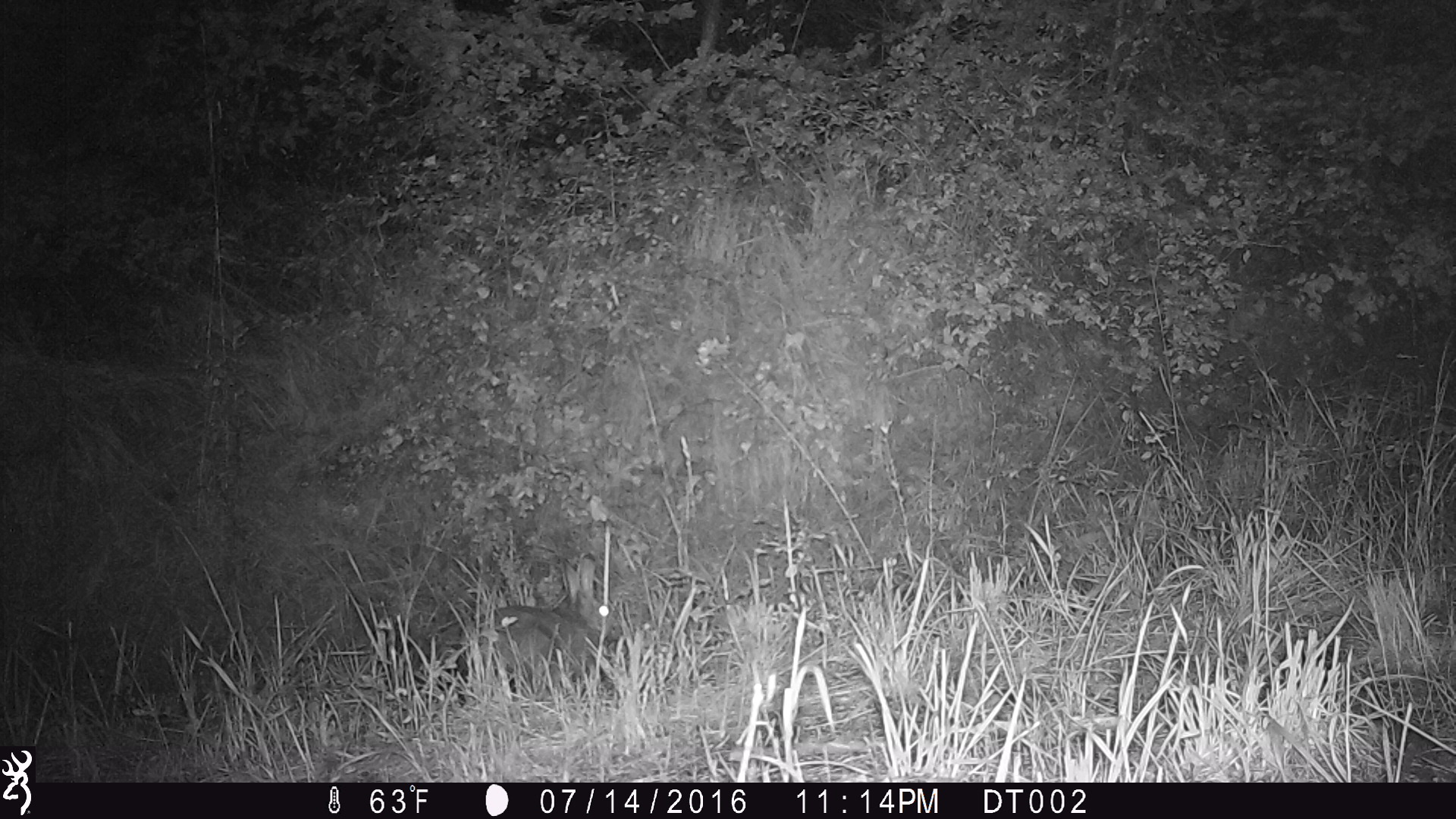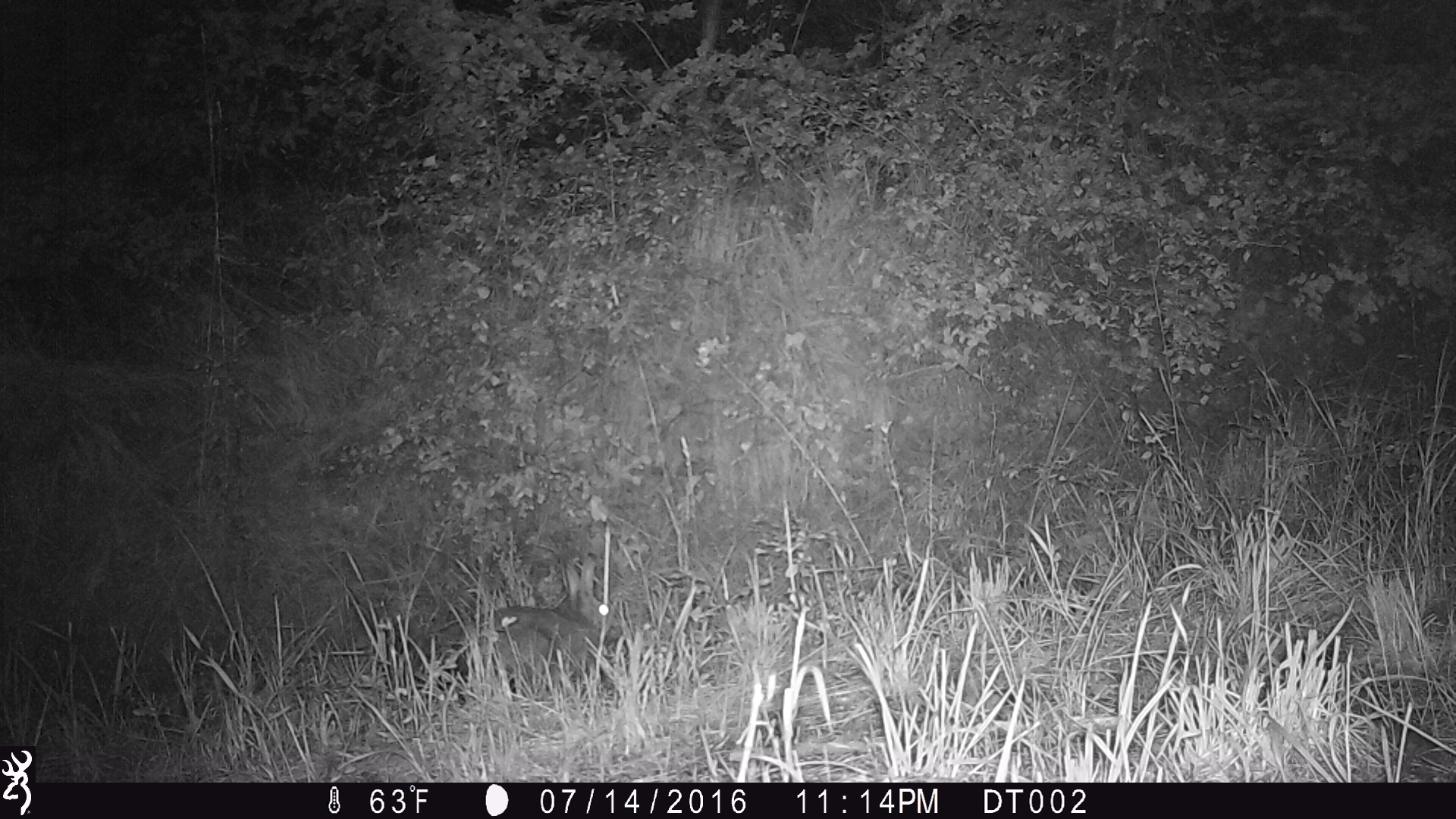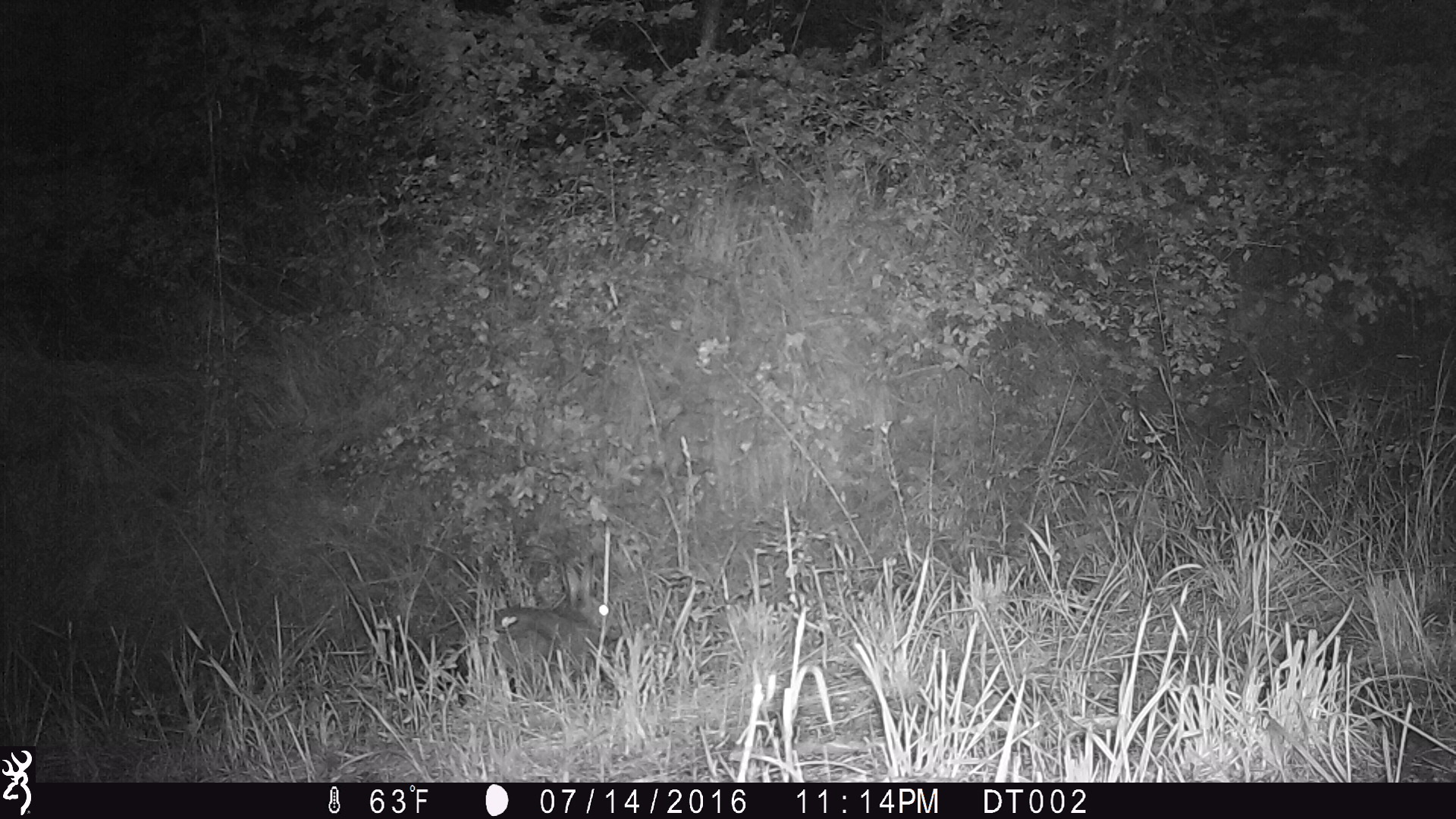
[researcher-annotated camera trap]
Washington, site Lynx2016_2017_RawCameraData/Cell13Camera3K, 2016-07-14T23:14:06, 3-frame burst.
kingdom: Animalia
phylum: Chordata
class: Mammalia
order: Lagomorpha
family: Leporidae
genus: Lepus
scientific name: Lepus americanus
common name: snowshoe hare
Lepus americanus (snowshoe hare). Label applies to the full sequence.